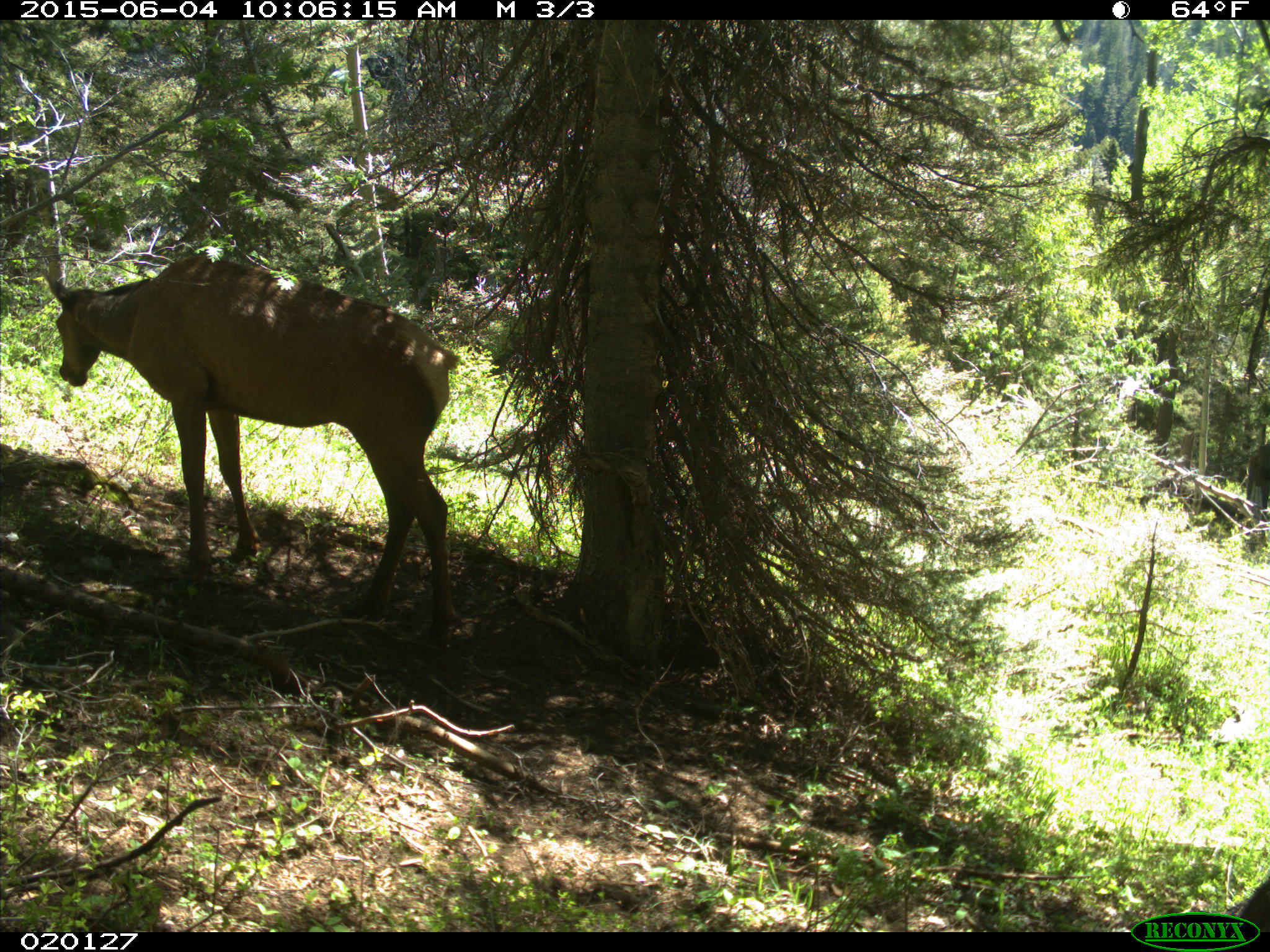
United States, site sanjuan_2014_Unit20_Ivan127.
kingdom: Animalia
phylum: Chordata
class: Mammalia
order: Artiodactyla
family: Cervidae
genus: Cervus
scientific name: Cervus elaphus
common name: red deer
Cervus elaphus (red deer).